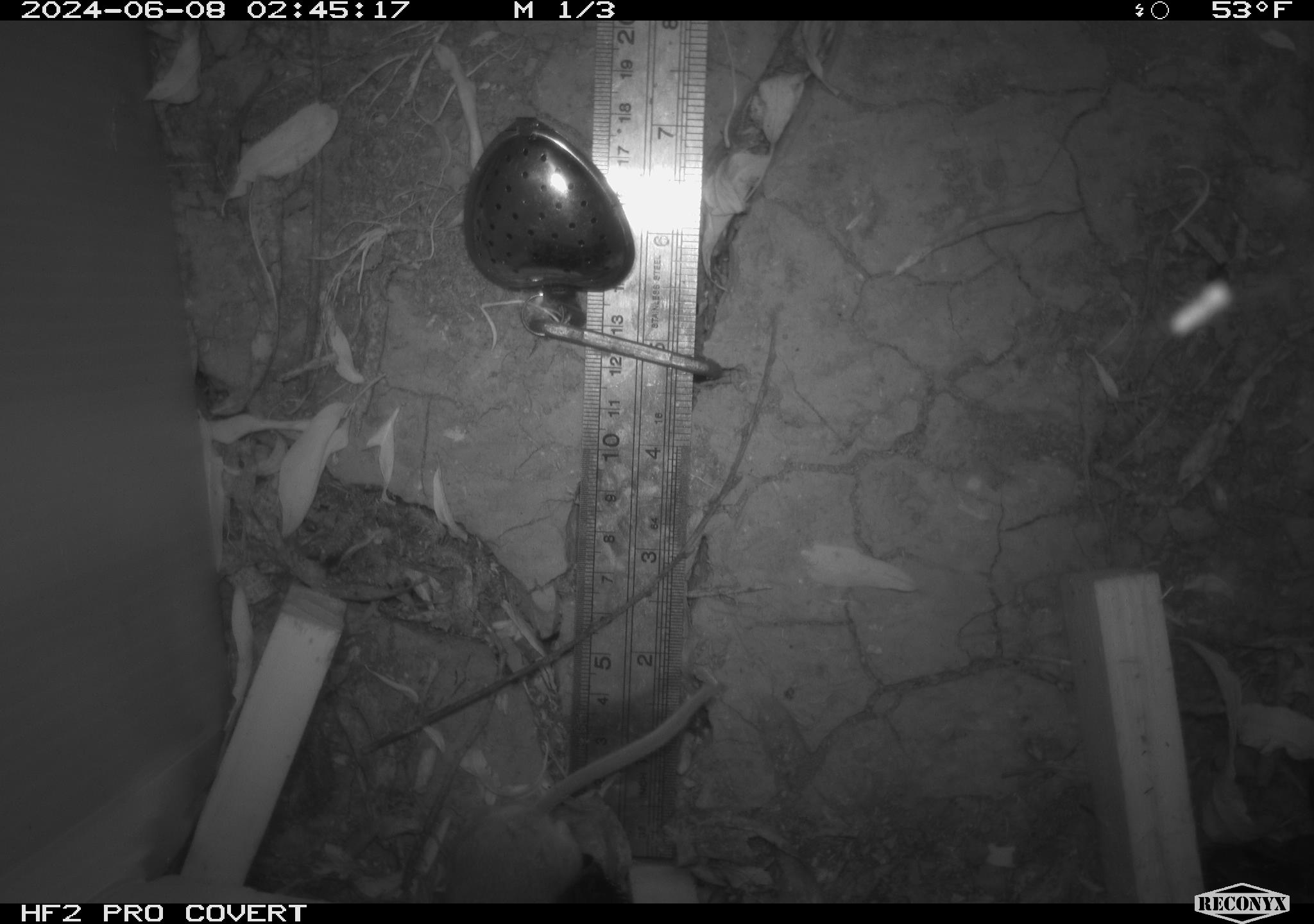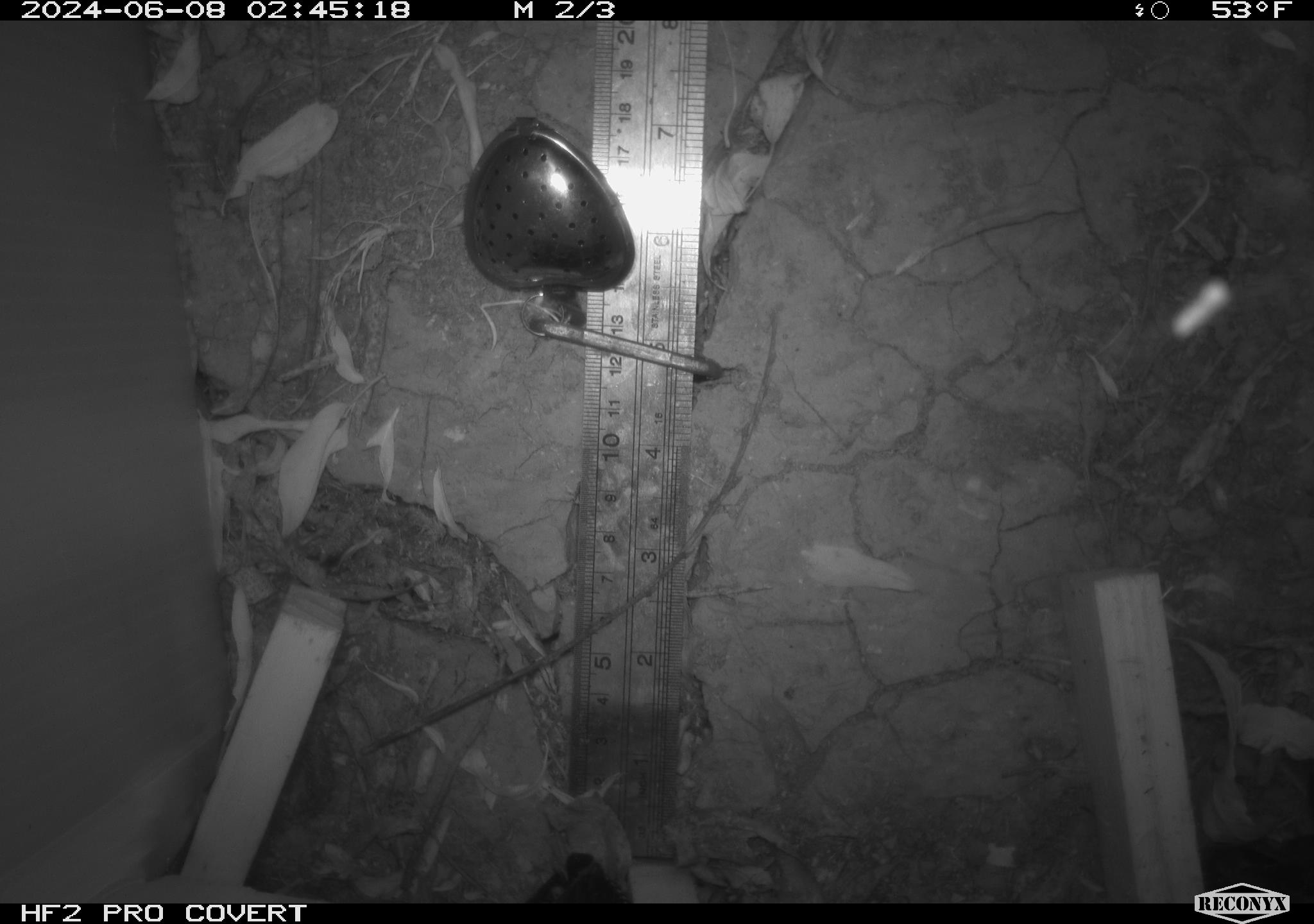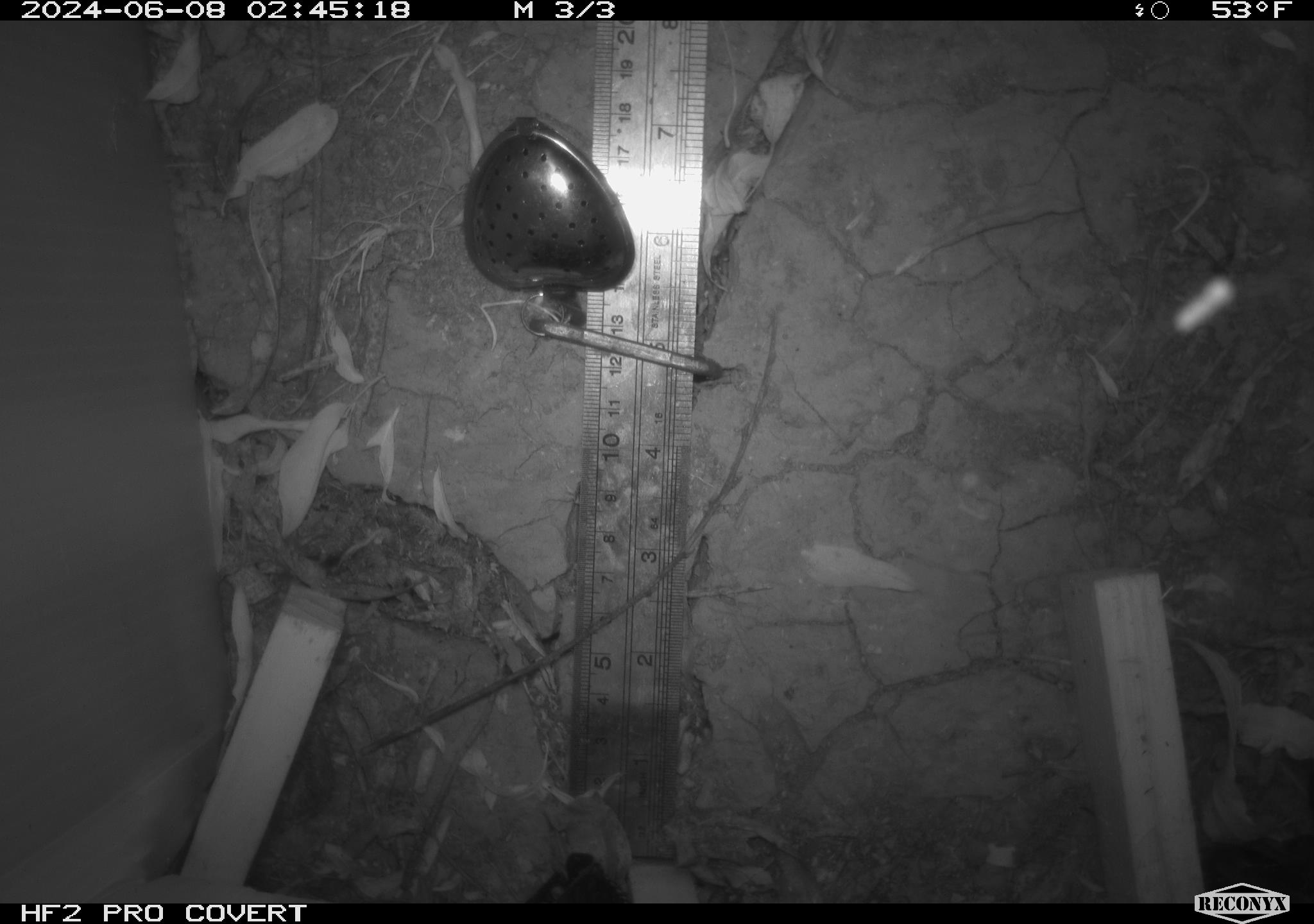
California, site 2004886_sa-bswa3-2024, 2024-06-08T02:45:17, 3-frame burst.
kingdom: Animalia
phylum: Chordata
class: Mammalia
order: Rodentia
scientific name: Rodentia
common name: mouse species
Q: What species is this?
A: Mouse species (Rodentia).